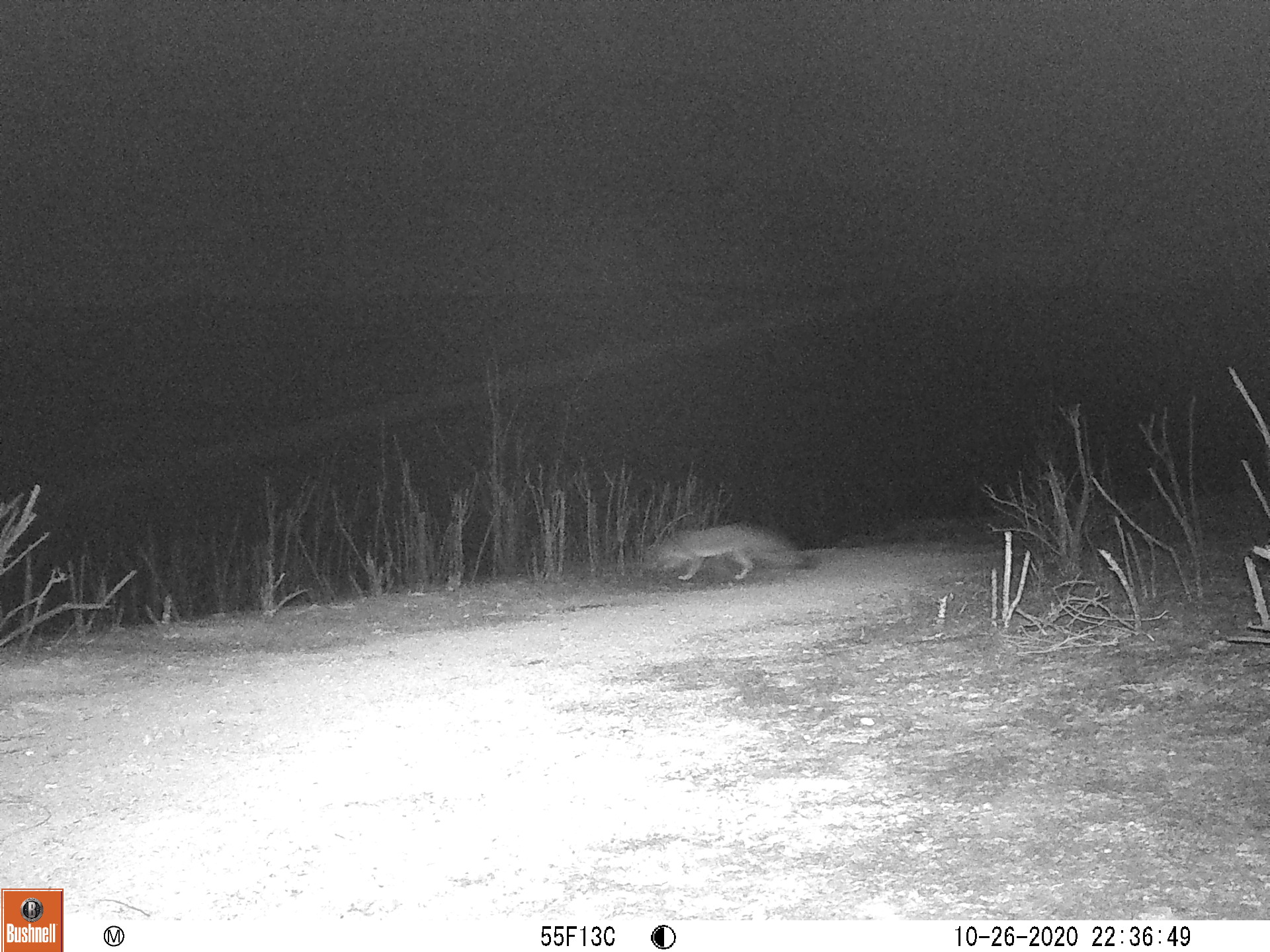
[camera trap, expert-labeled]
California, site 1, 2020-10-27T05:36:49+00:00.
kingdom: Animalia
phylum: Chordata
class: Mammalia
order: Carnivora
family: Canidae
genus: Urocyon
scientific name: Urocyon cinereoargenteus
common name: gray fox